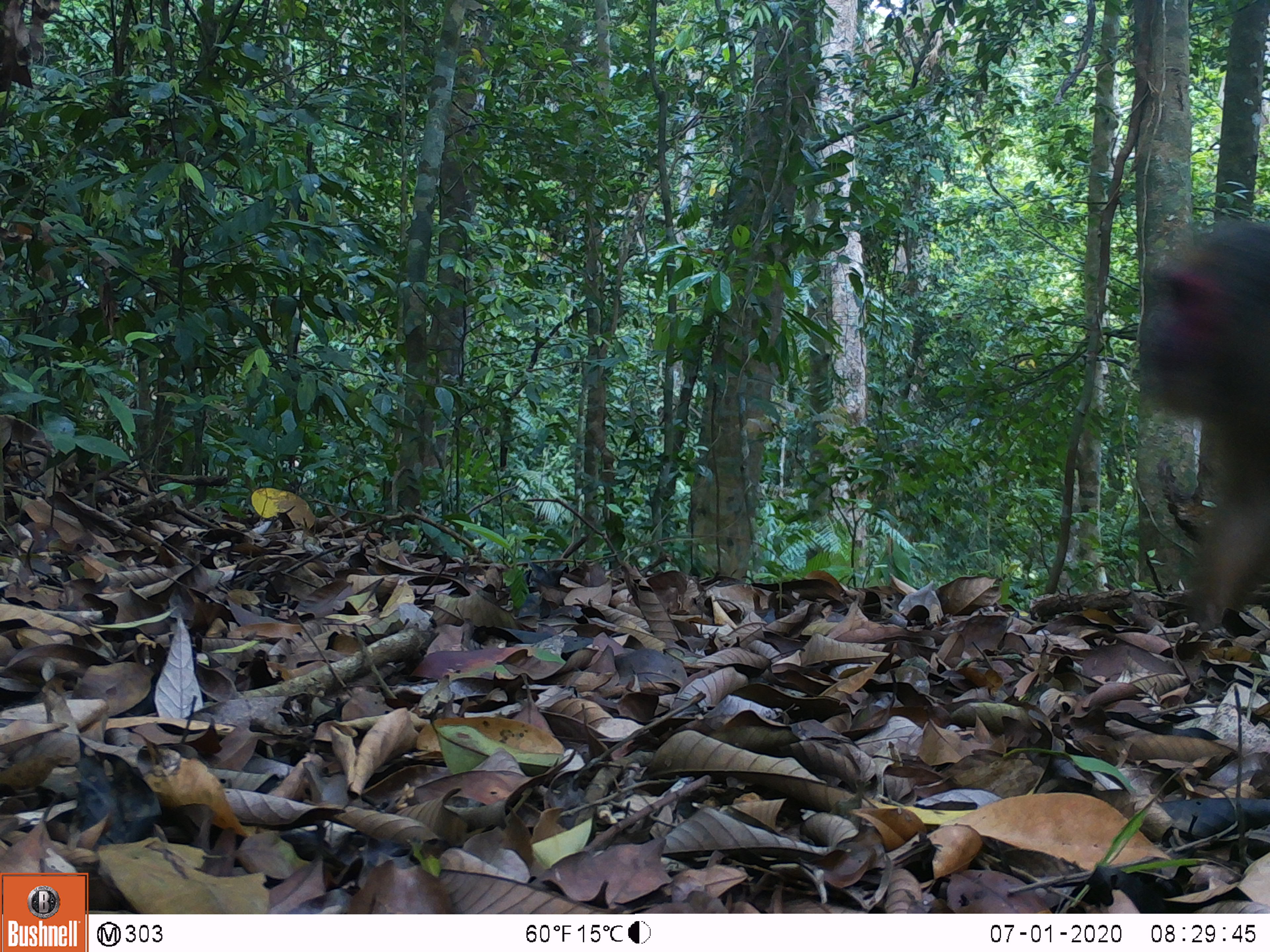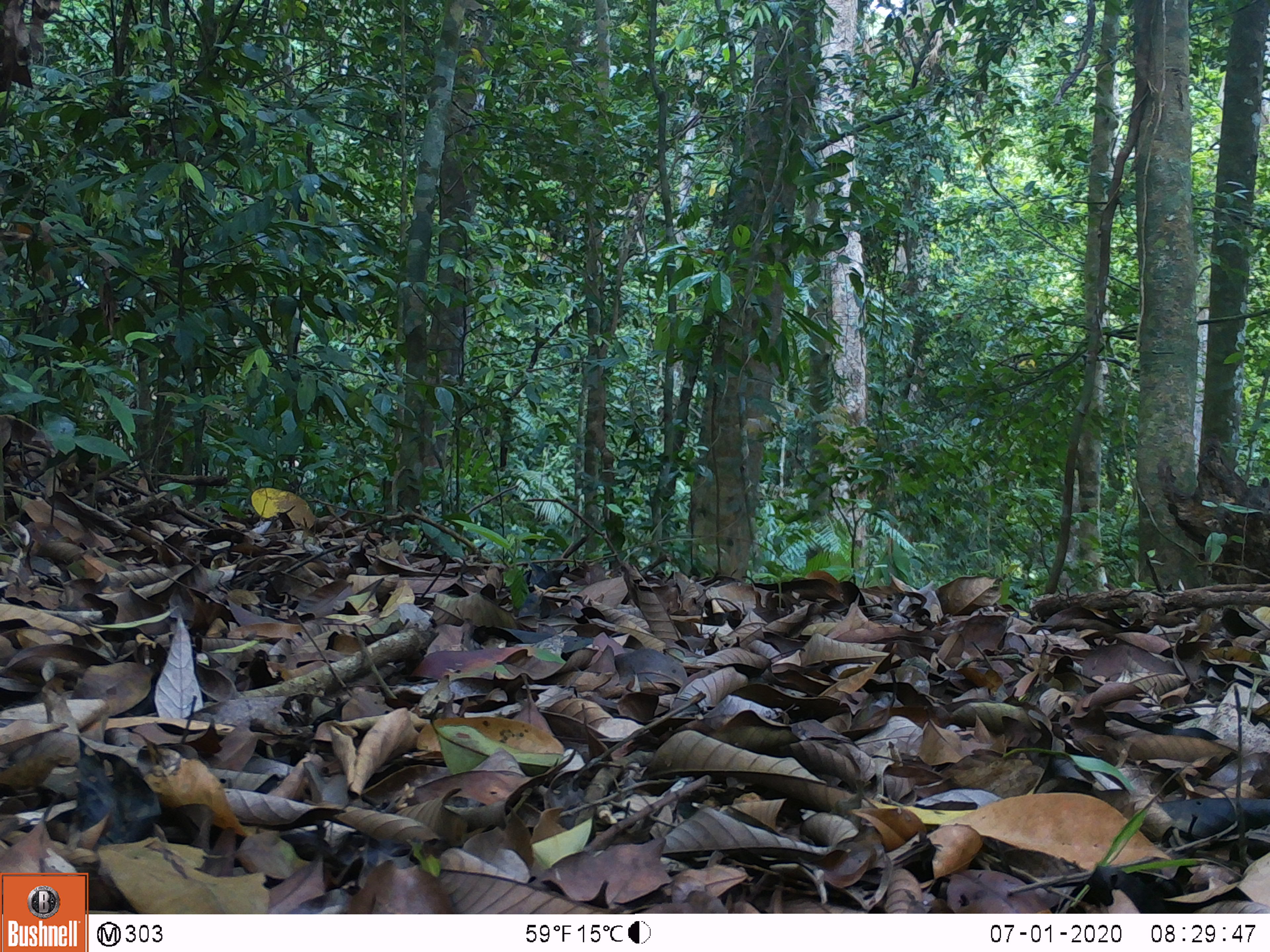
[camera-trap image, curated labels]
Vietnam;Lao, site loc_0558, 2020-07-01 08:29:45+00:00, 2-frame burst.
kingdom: Animalia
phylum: Chordata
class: Mammalia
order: Primates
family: Cercopithecidae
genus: Macaca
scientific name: Macaca arctoides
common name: stump-tailed macaque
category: stump tailed macaque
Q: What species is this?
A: Stump tailed macaque (stump-tailed macaque) (Macaca arctoides).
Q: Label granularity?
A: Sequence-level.